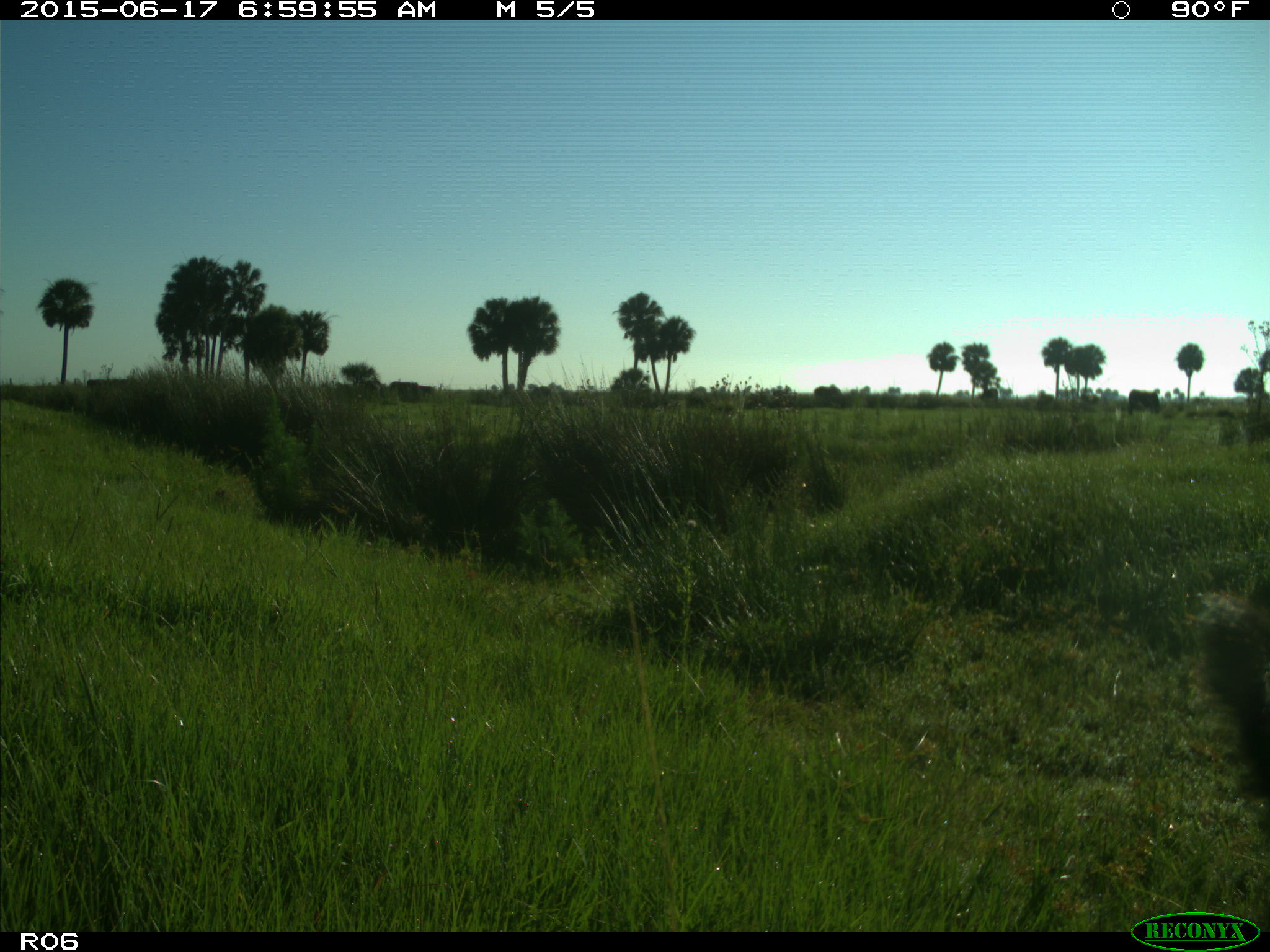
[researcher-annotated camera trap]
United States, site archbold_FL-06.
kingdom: Animalia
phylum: Chordata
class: Mammalia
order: Artiodactyla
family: Bovidae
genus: Bos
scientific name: Bos taurus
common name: domestic cow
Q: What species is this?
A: Bos taurus (domestic cow).